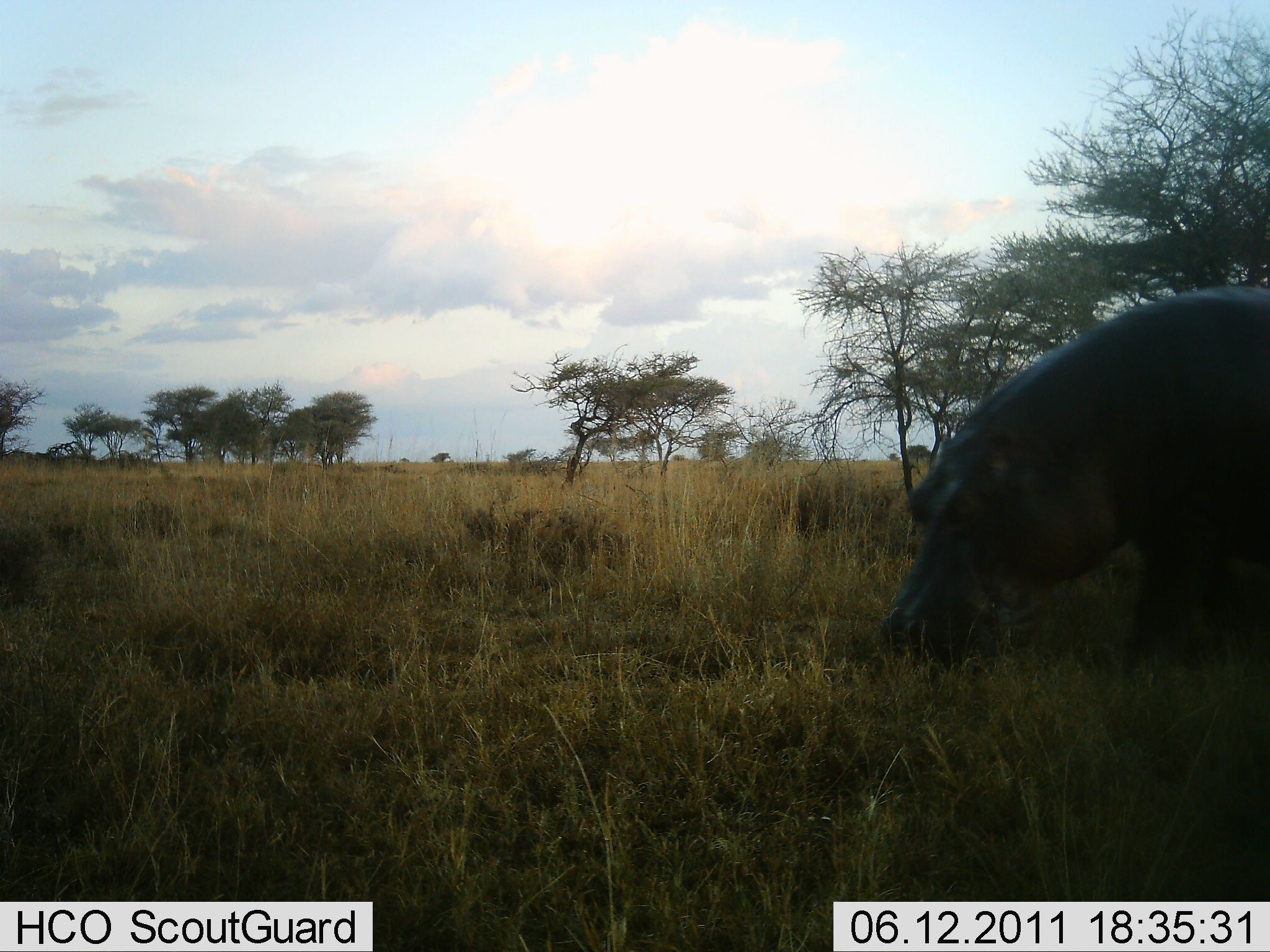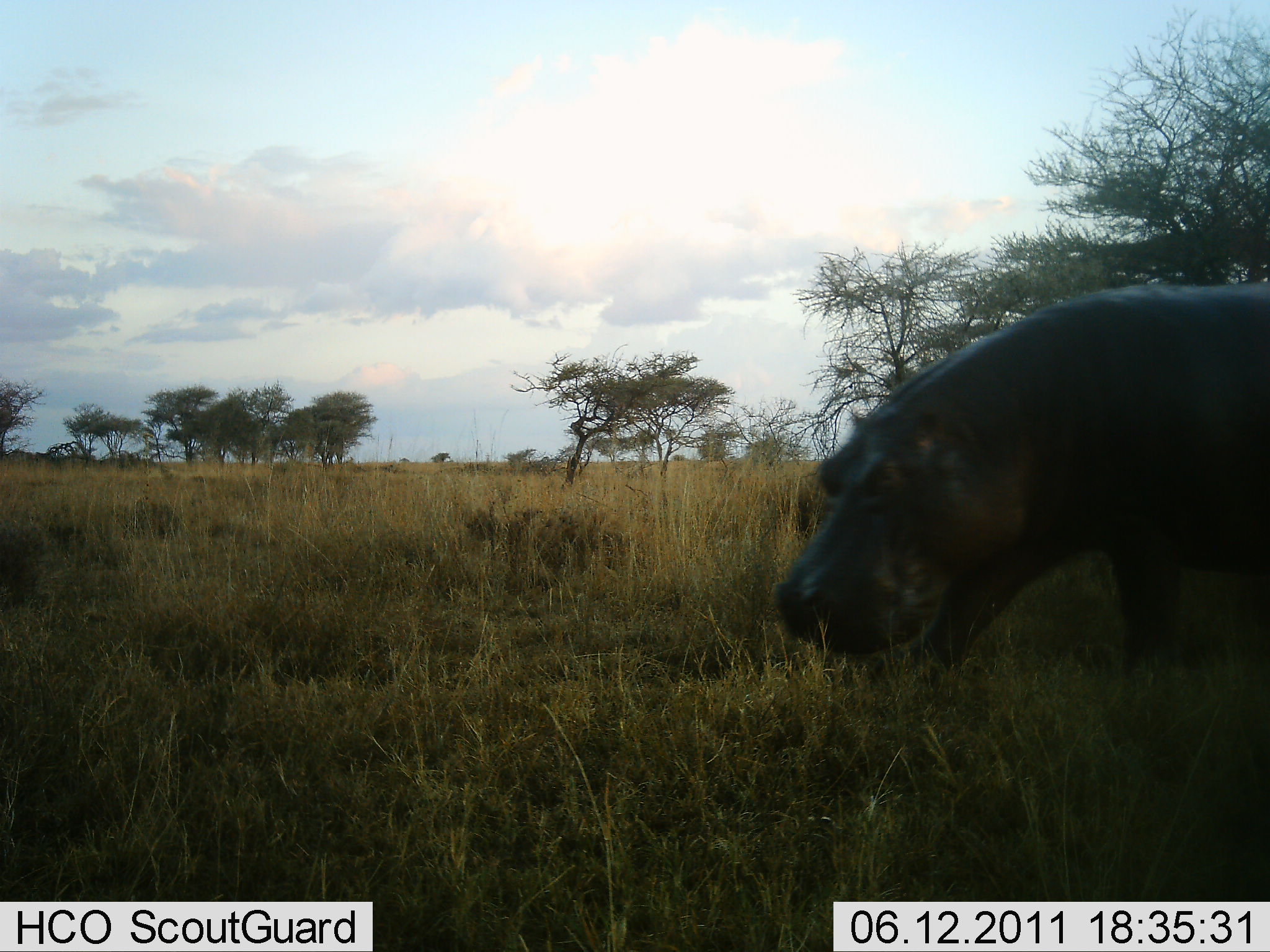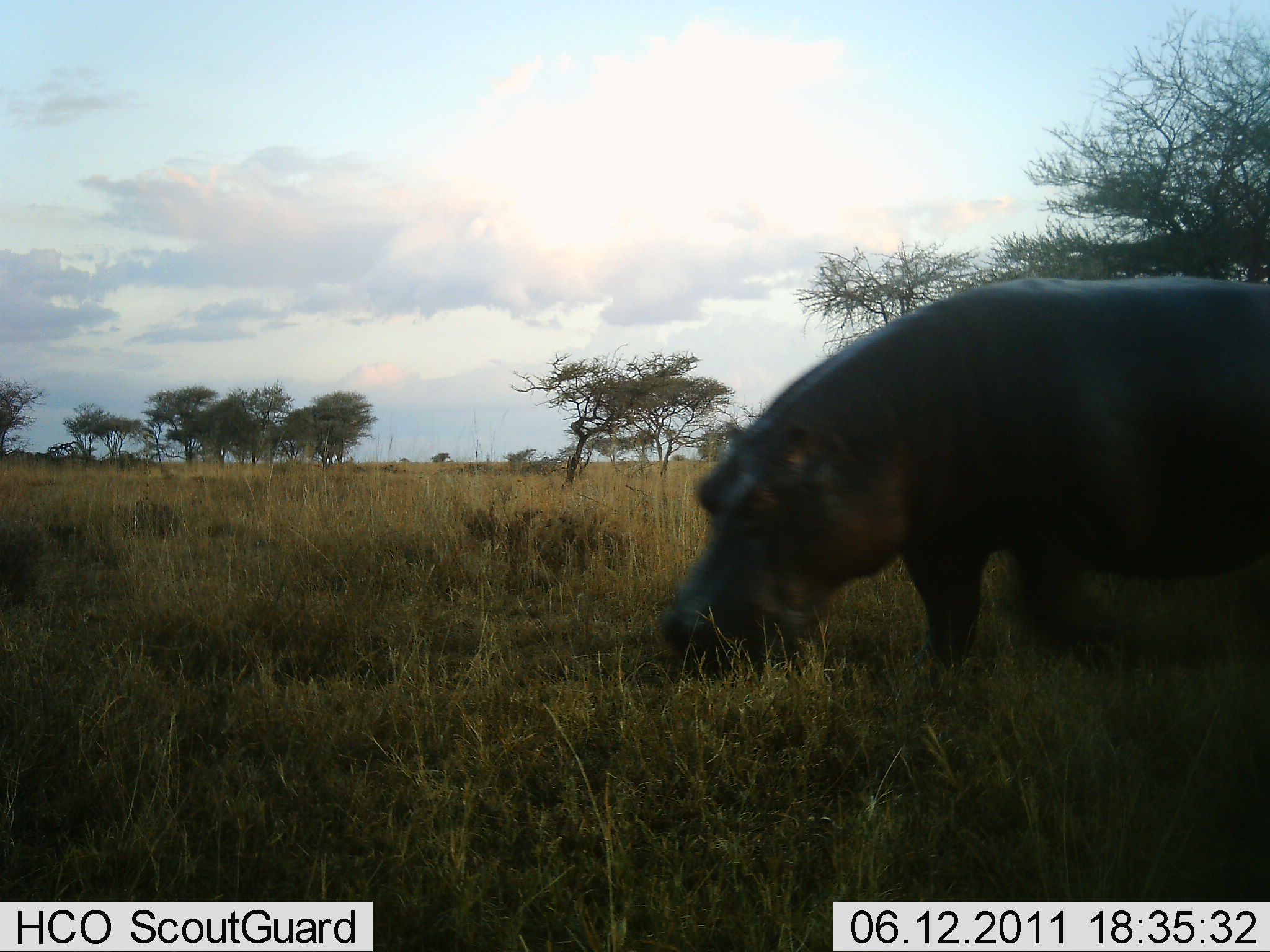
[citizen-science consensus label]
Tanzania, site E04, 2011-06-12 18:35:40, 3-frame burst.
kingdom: Animalia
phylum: Chordata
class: Mammalia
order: Artiodactyla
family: Hippopotamidae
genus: Hippopotamus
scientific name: Hippopotamus amphibius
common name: hippopotamus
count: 1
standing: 9%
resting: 0%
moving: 55%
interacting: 0%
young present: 0%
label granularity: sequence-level